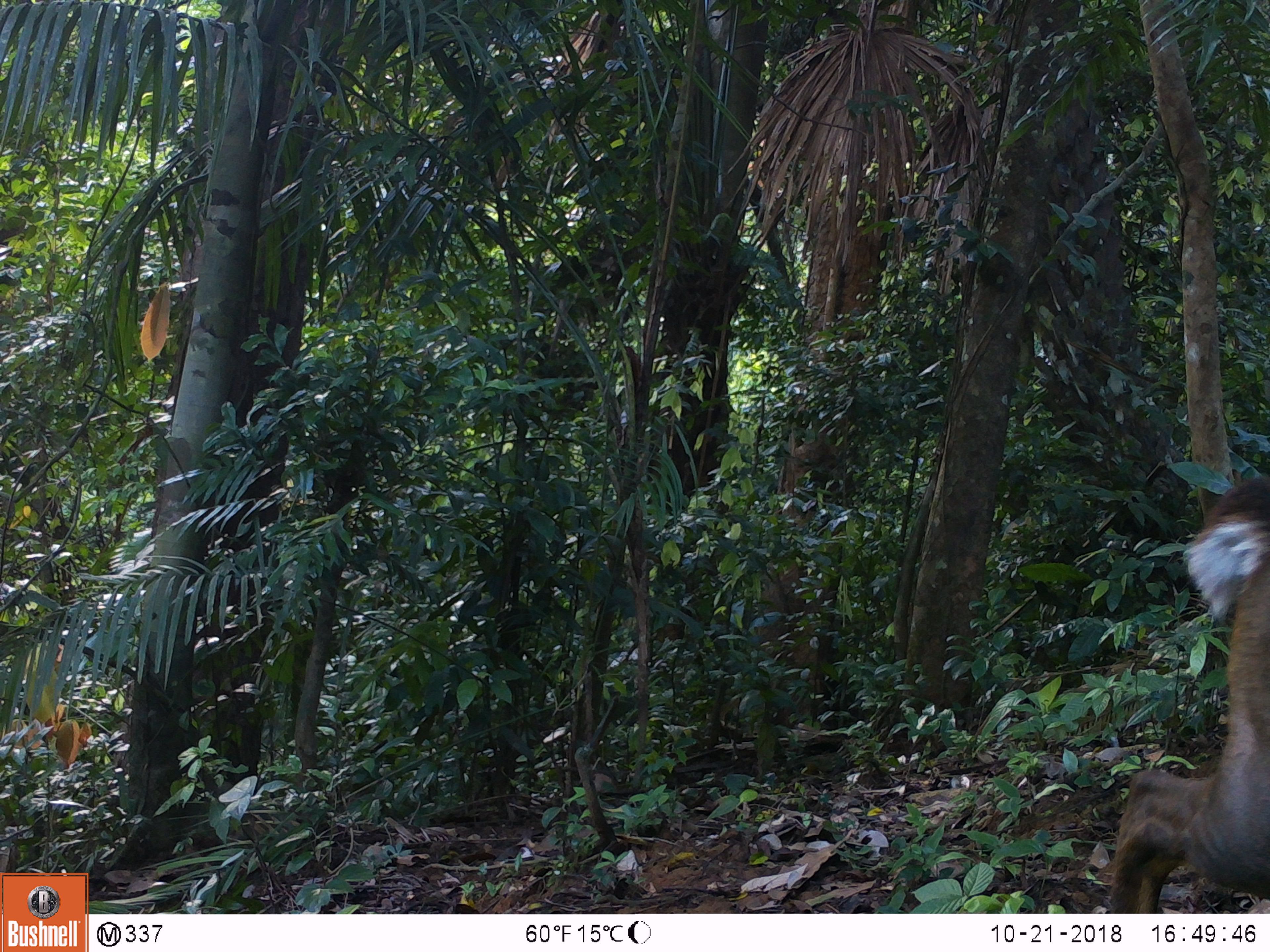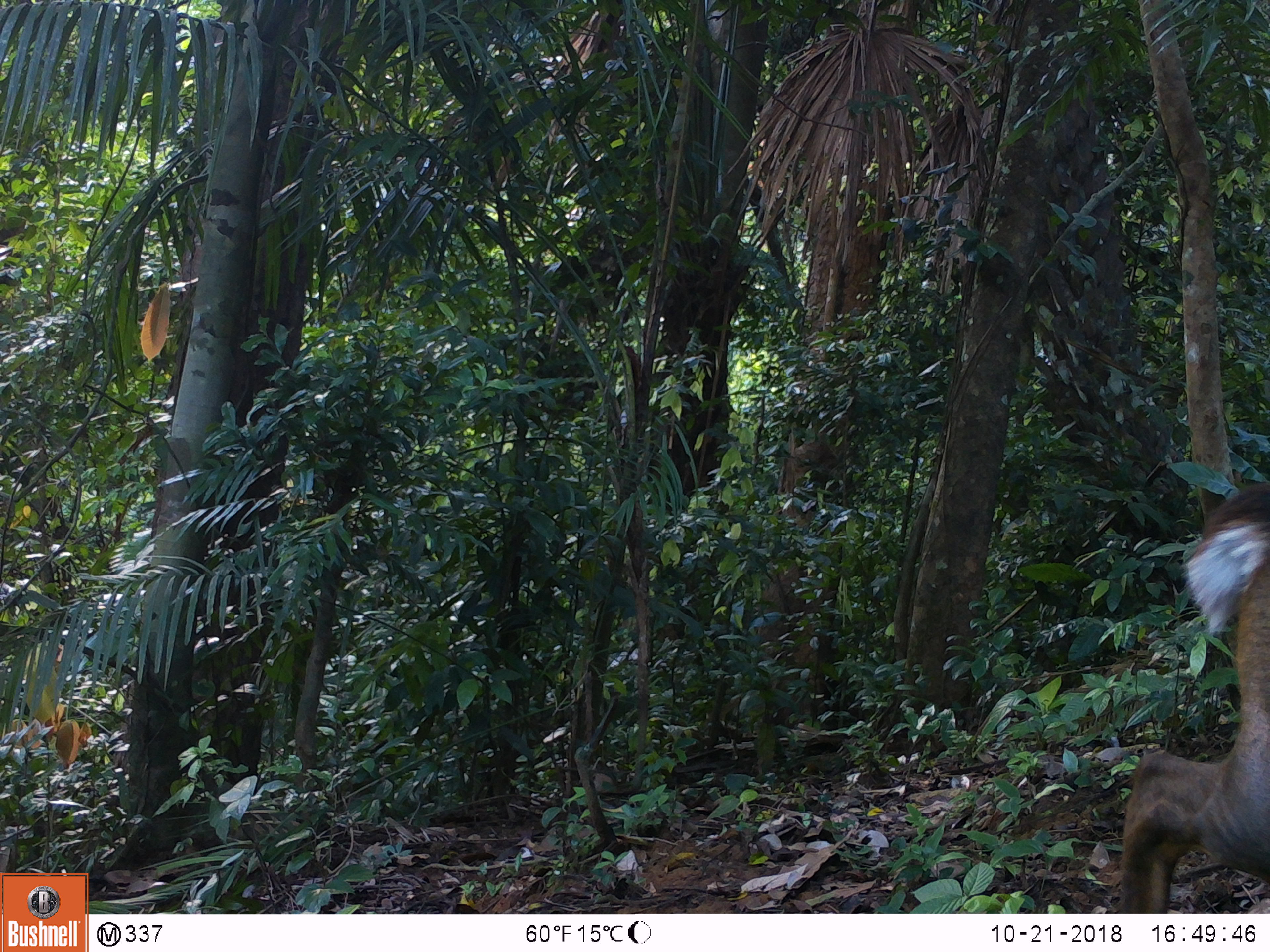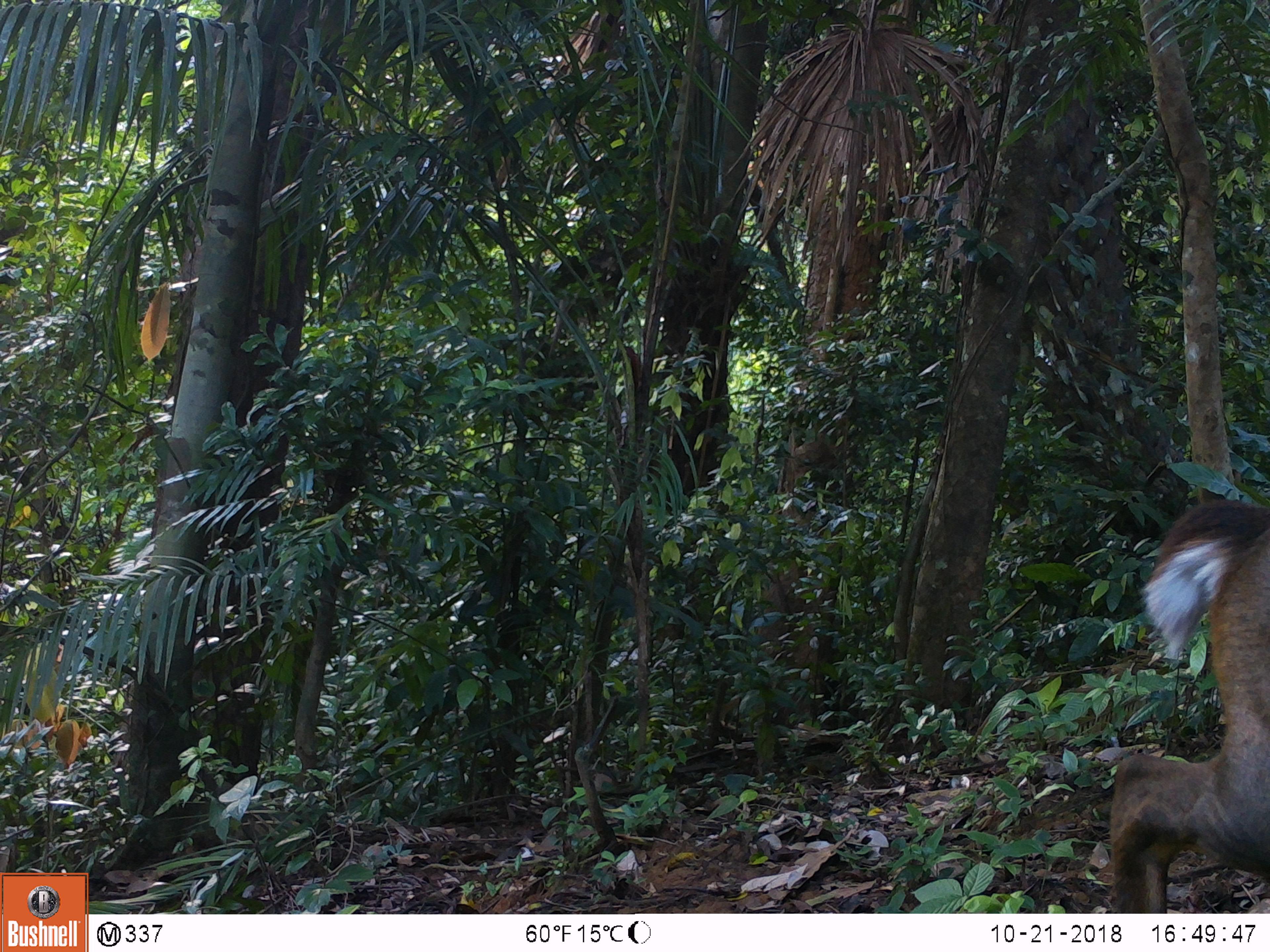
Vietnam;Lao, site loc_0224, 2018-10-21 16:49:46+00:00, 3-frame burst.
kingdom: Animalia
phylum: Chordata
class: Mammalia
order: Artiodactyla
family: Cervidae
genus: Muntiacus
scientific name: Muntiacus vuquangensis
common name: large-antlered muntjac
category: large antlered muntjac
Large antlered muntjac (large-antlered muntjac) (Muntiacus vuquangensis). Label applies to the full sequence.